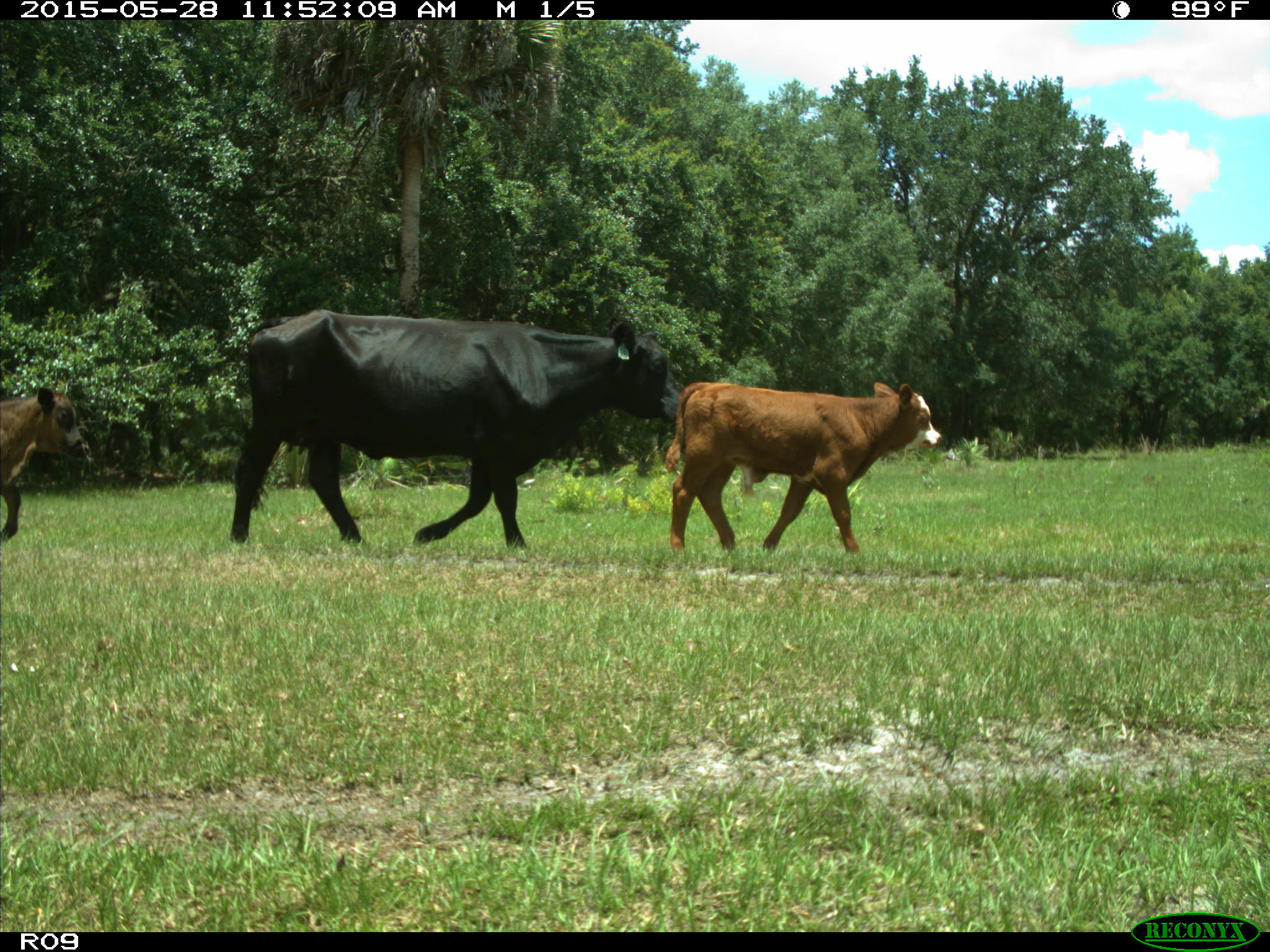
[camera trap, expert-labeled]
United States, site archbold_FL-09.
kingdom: Animalia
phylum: Chordata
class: Mammalia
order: Artiodactyla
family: Bovidae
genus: Bos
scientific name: Bos taurus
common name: domestic cow